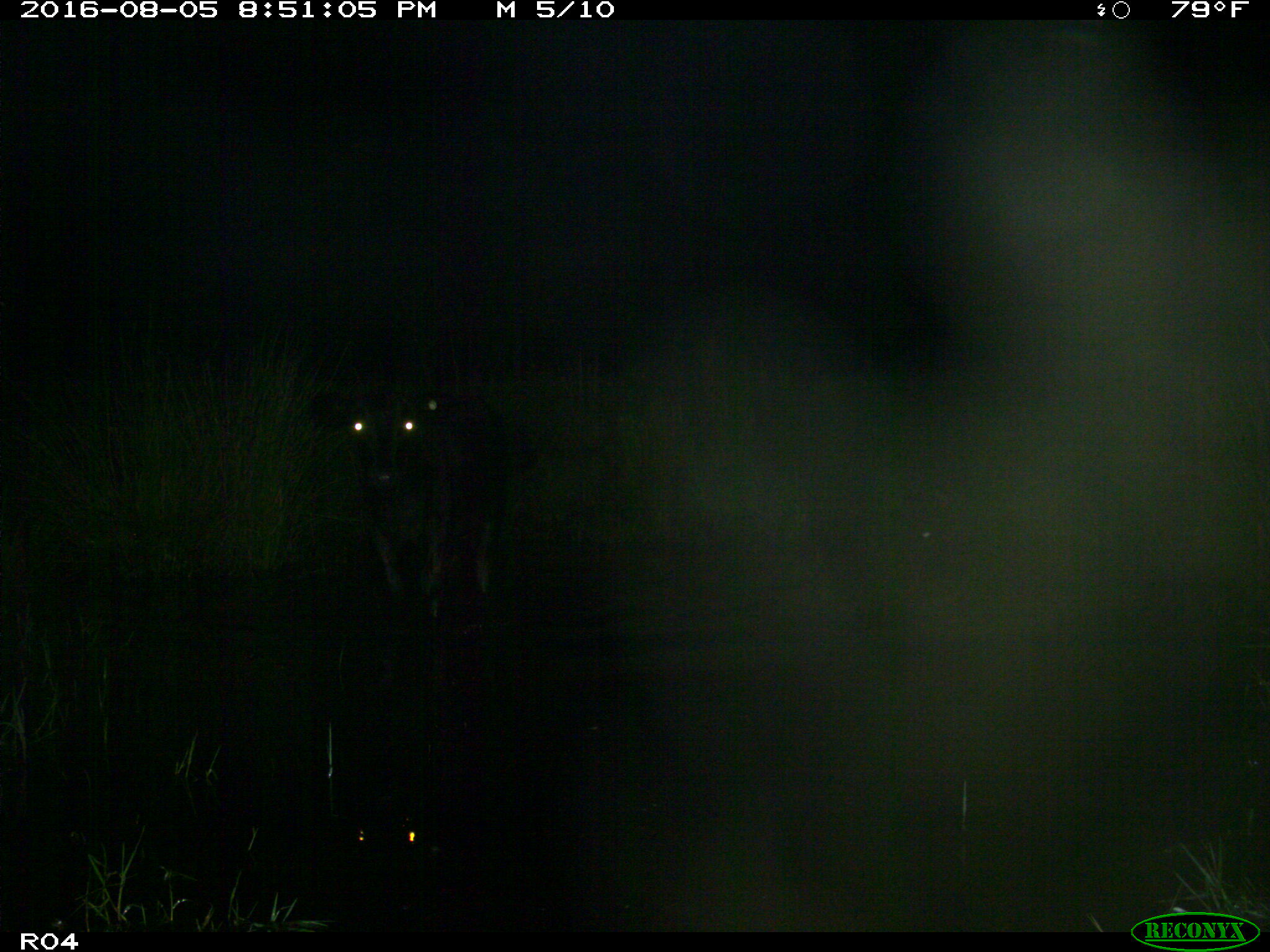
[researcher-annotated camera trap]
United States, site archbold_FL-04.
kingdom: Animalia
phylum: Chordata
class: Mammalia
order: Artiodactyla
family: Bovidae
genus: Bos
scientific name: Bos taurus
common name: domestic cow